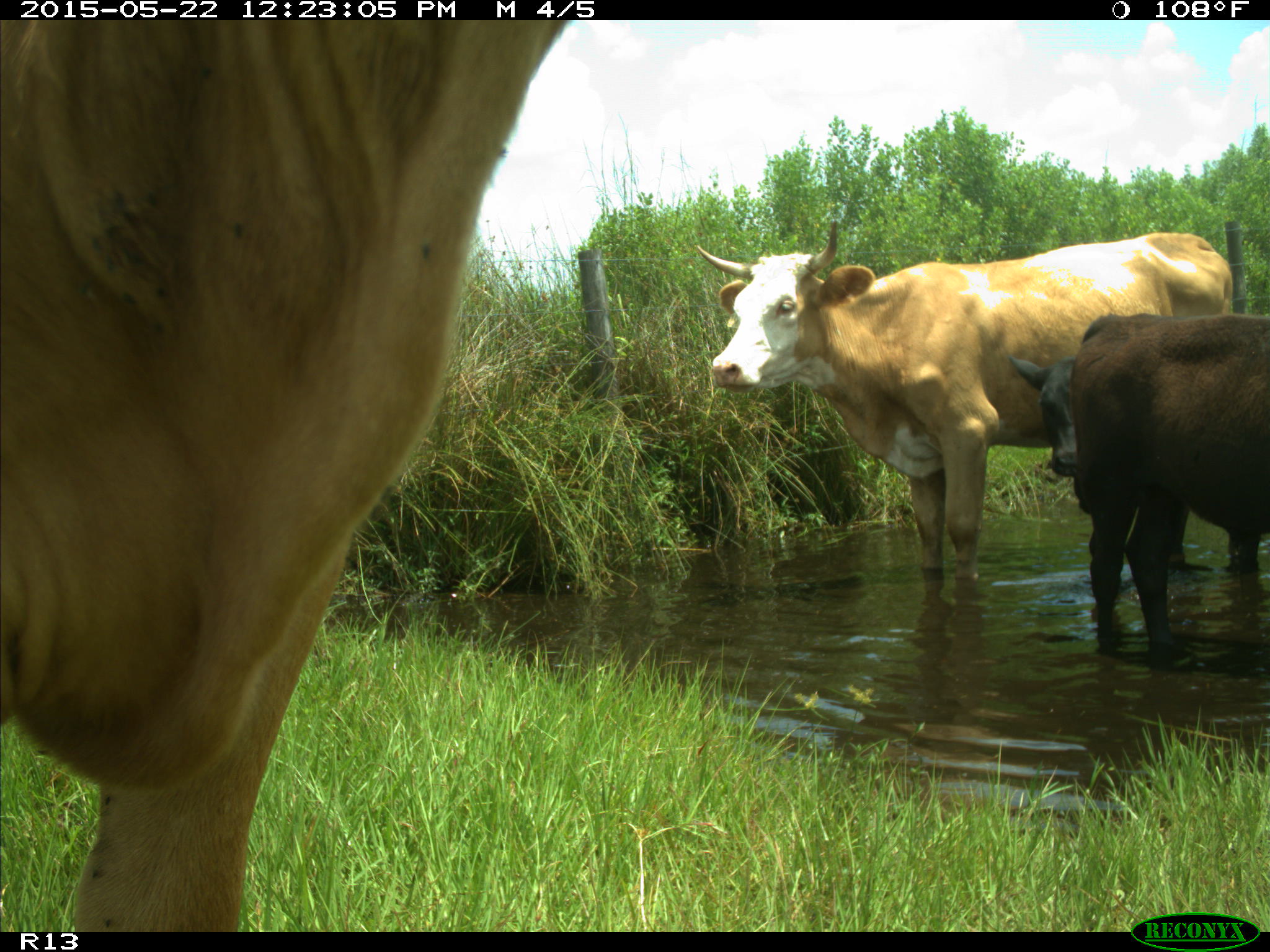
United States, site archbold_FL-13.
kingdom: Animalia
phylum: Chordata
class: Mammalia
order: Artiodactyla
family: Bovidae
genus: Bos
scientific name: Bos taurus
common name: domestic cow